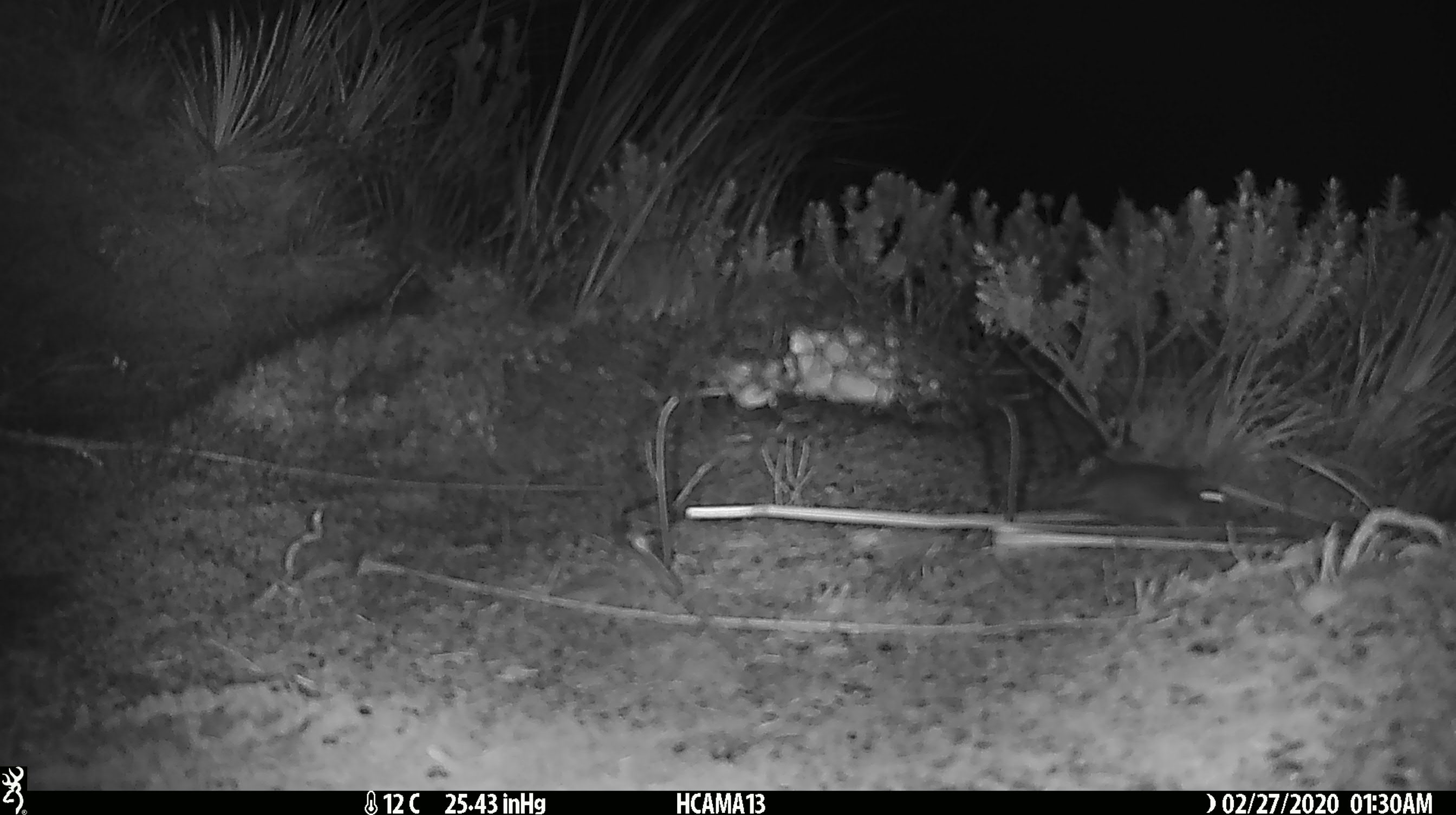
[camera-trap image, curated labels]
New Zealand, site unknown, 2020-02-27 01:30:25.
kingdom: Animalia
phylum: Chordata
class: Mammalia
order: Rodentia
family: Muridae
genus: Mus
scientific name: Mus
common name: mouse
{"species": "mouse (Mus)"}